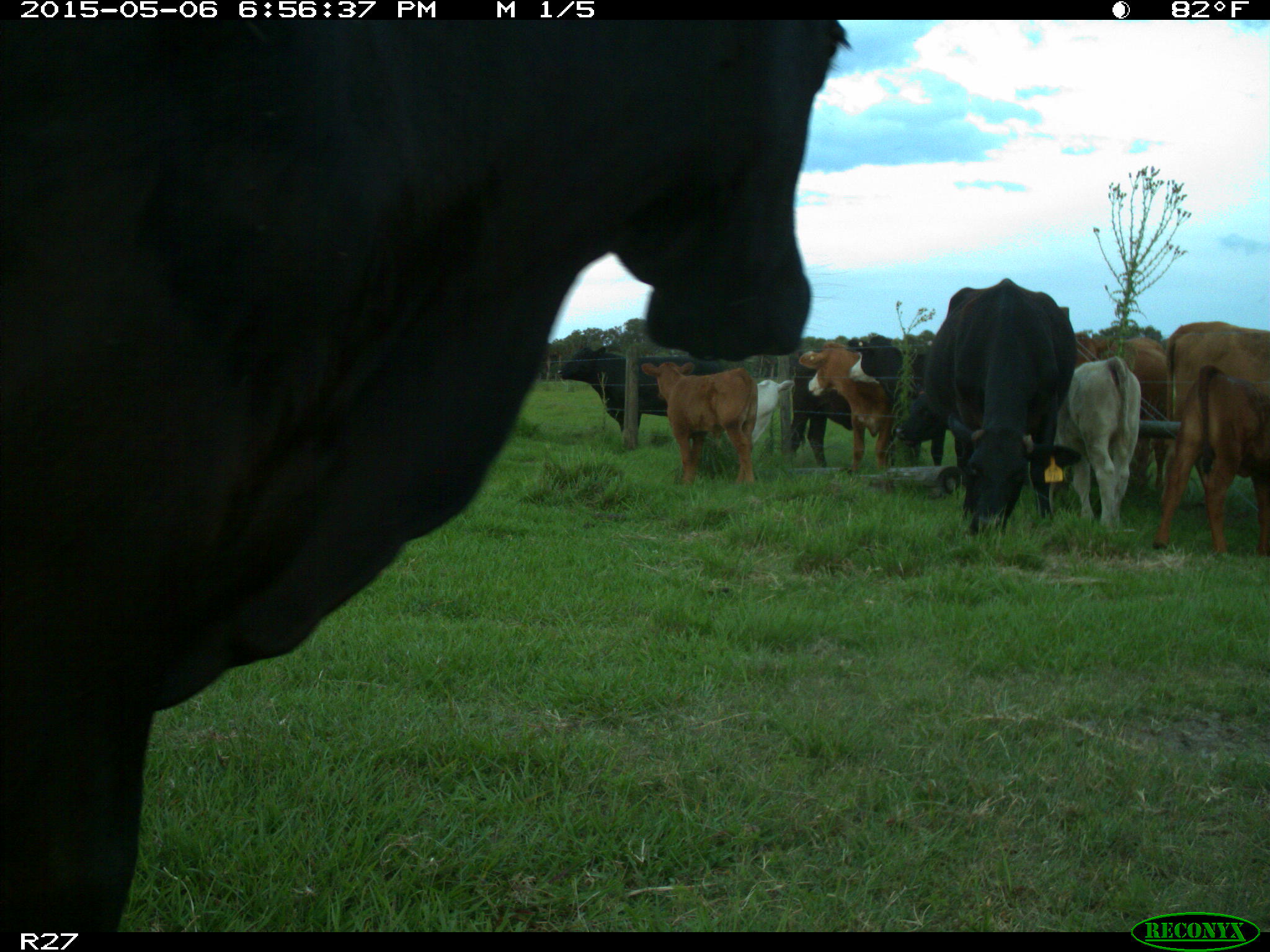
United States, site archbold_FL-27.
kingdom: Animalia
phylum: Chordata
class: Mammalia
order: Artiodactyla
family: Bovidae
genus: Bos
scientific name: Bos taurus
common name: domestic cow